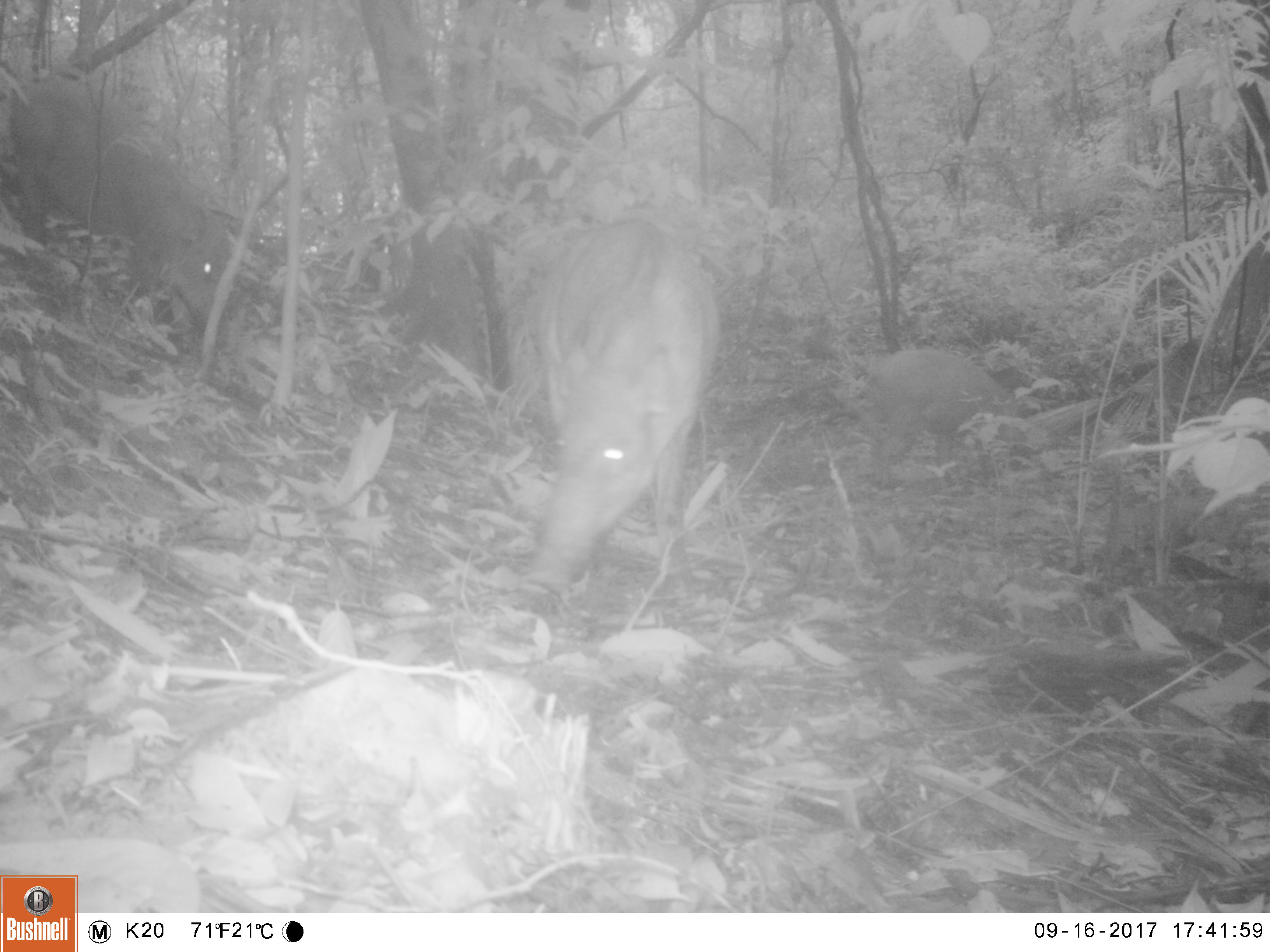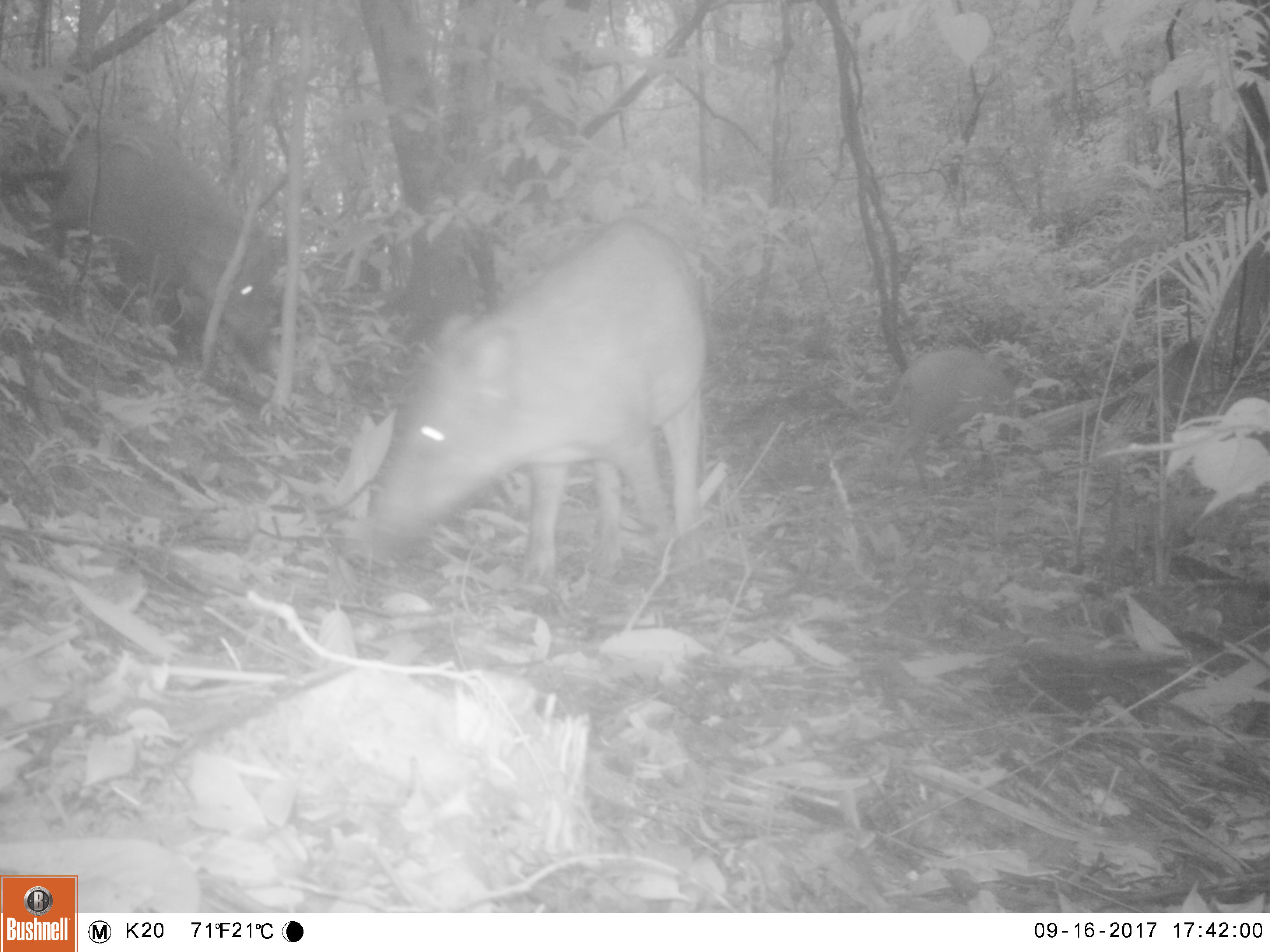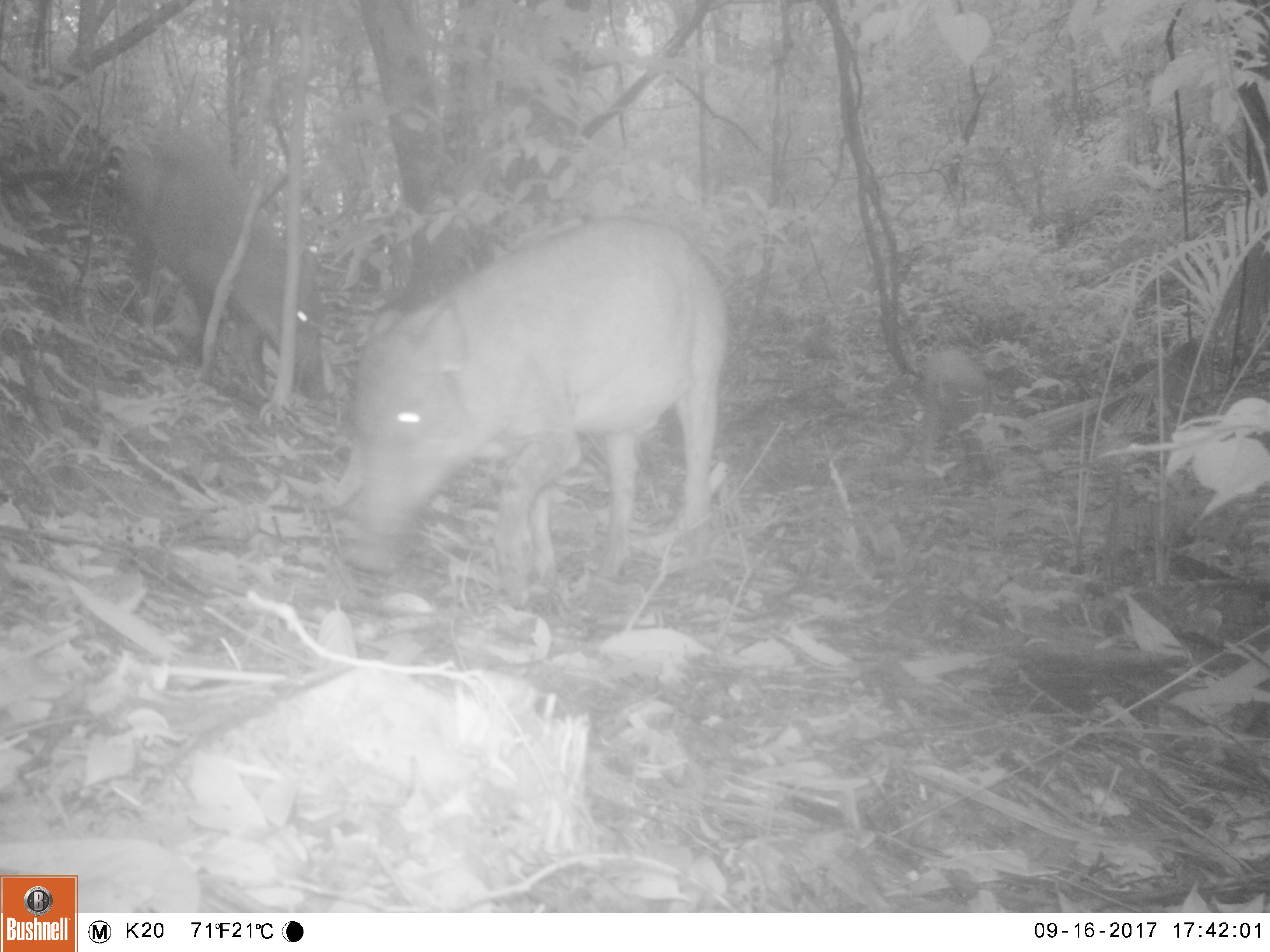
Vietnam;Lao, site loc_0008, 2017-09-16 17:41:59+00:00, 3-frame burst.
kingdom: Animalia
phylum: Chordata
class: Mammalia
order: Artiodactyla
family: Suidae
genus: Sus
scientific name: Sus scrofa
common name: eurasian wild pig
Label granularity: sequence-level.